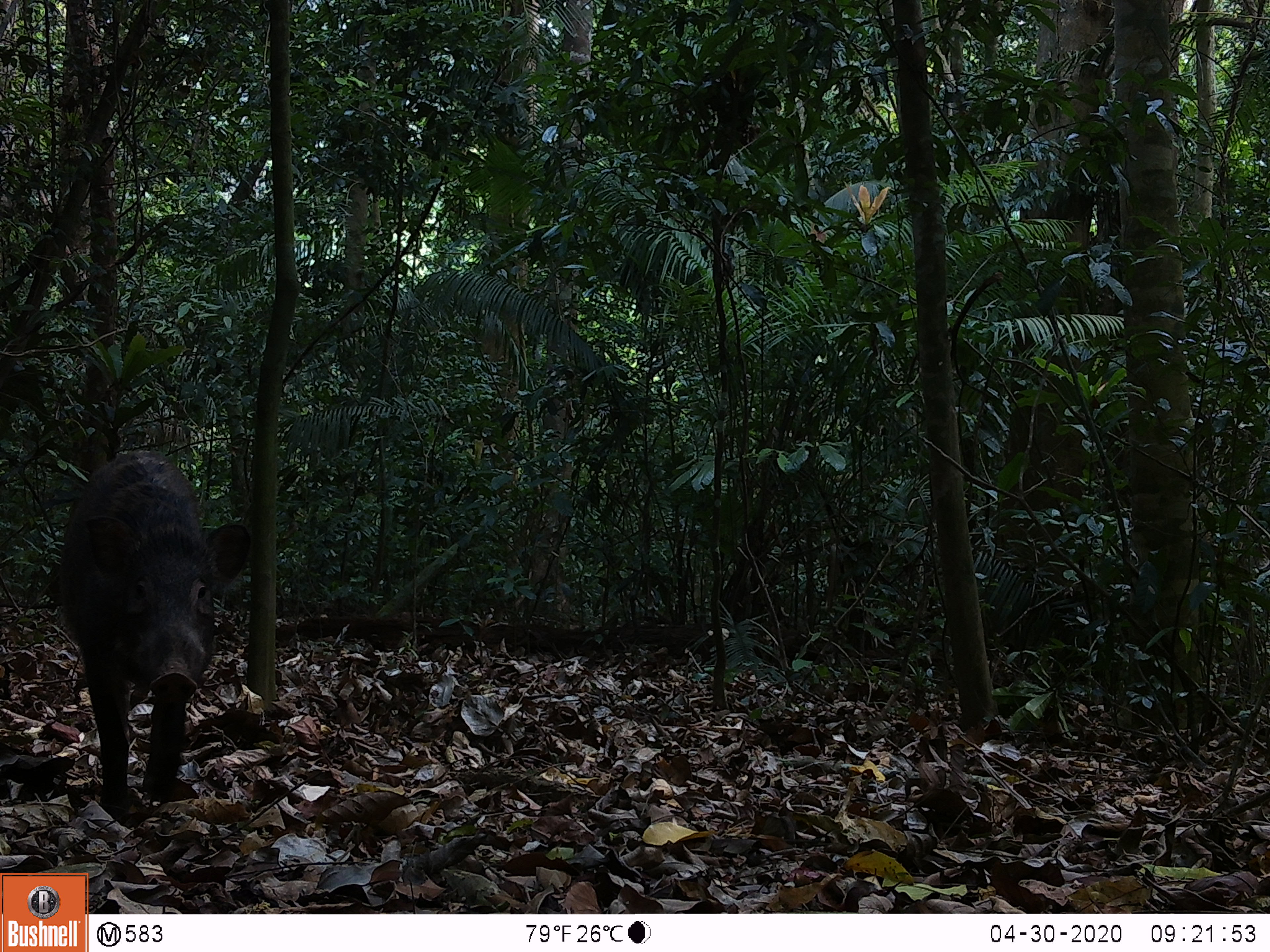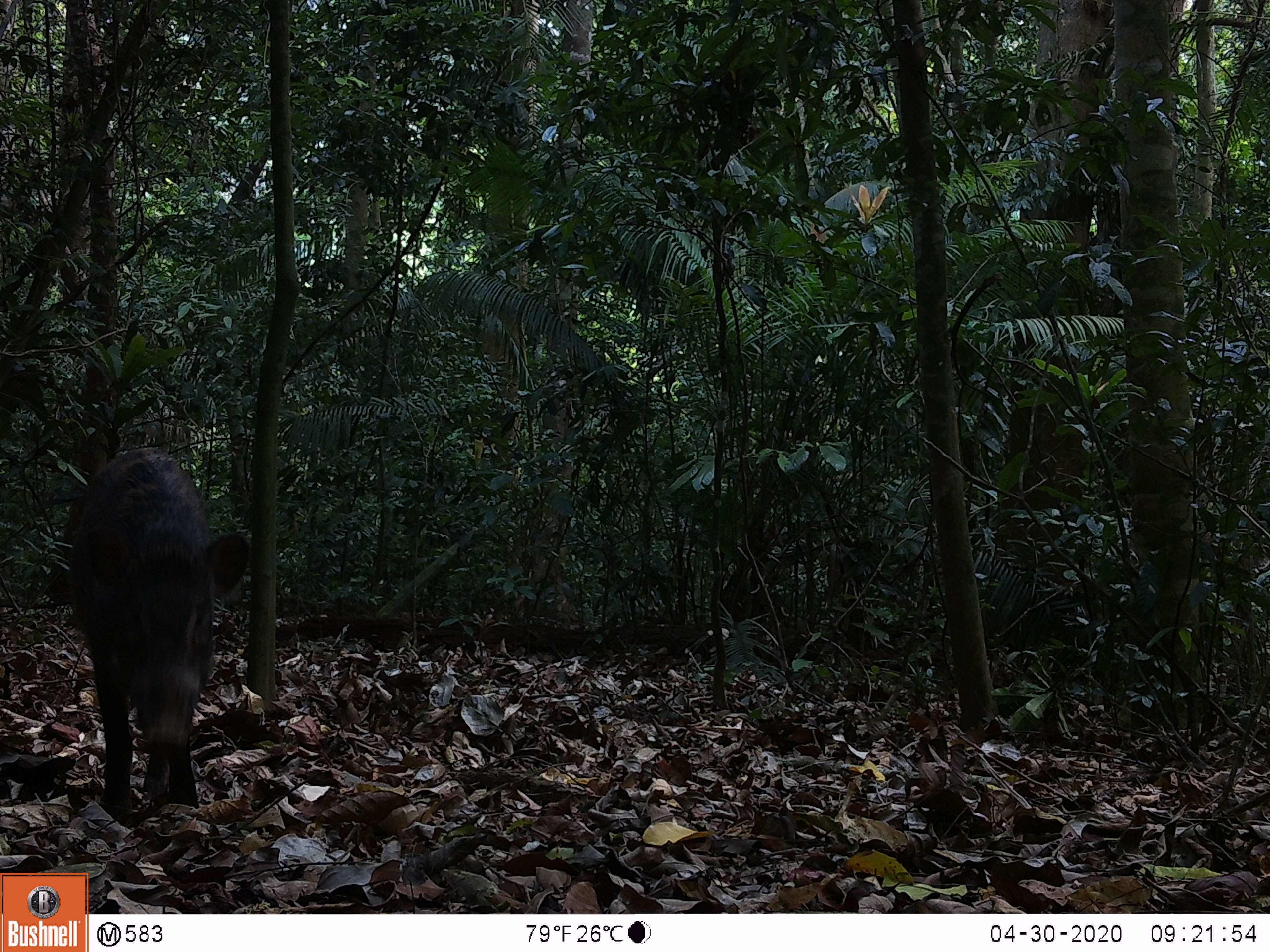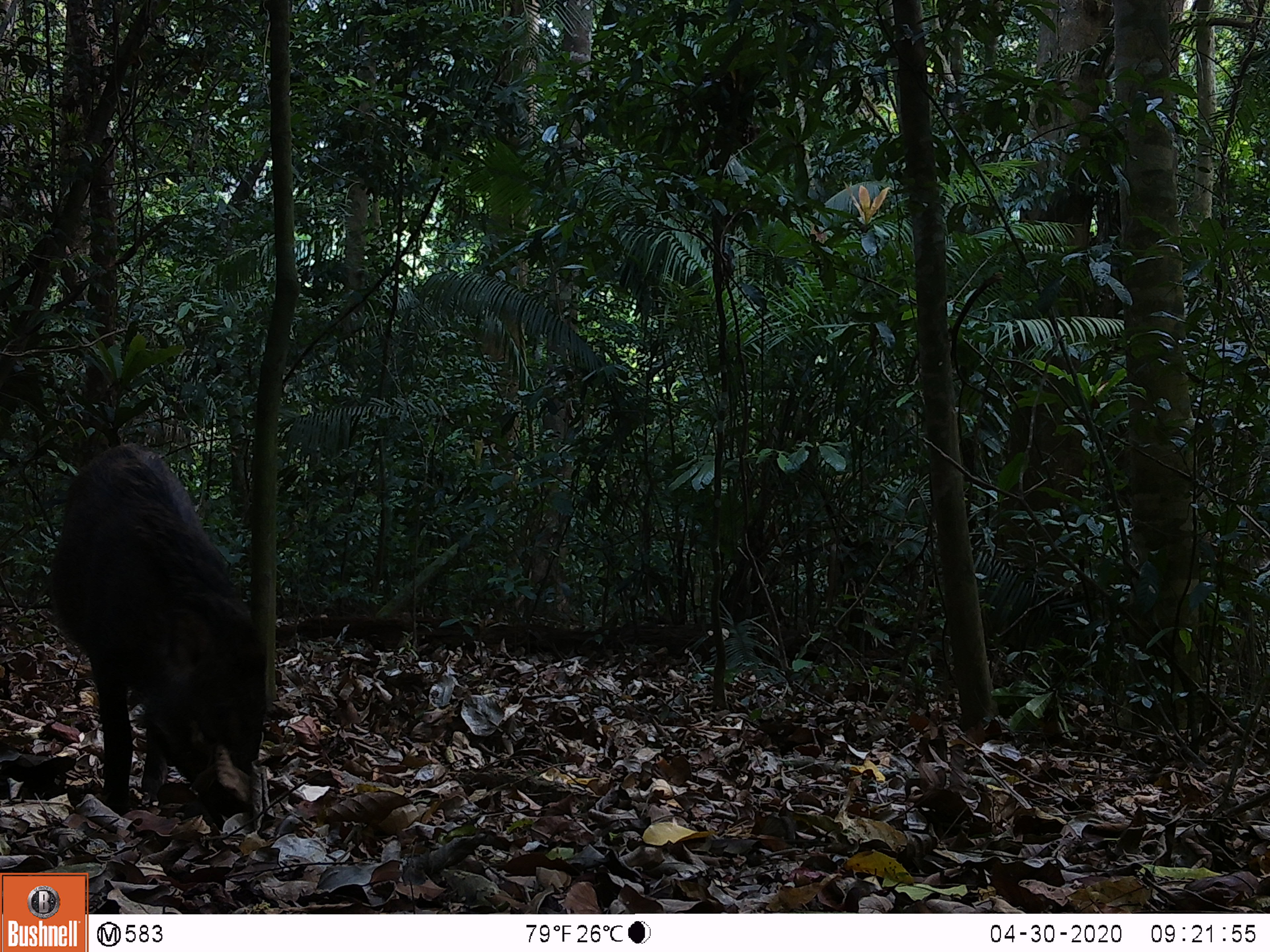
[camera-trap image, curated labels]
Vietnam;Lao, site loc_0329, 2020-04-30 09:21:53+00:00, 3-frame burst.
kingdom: Animalia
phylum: Chordata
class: Mammalia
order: Artiodactyla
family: Suidae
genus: Sus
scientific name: Sus scrofa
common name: eurasian wild pig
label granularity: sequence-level